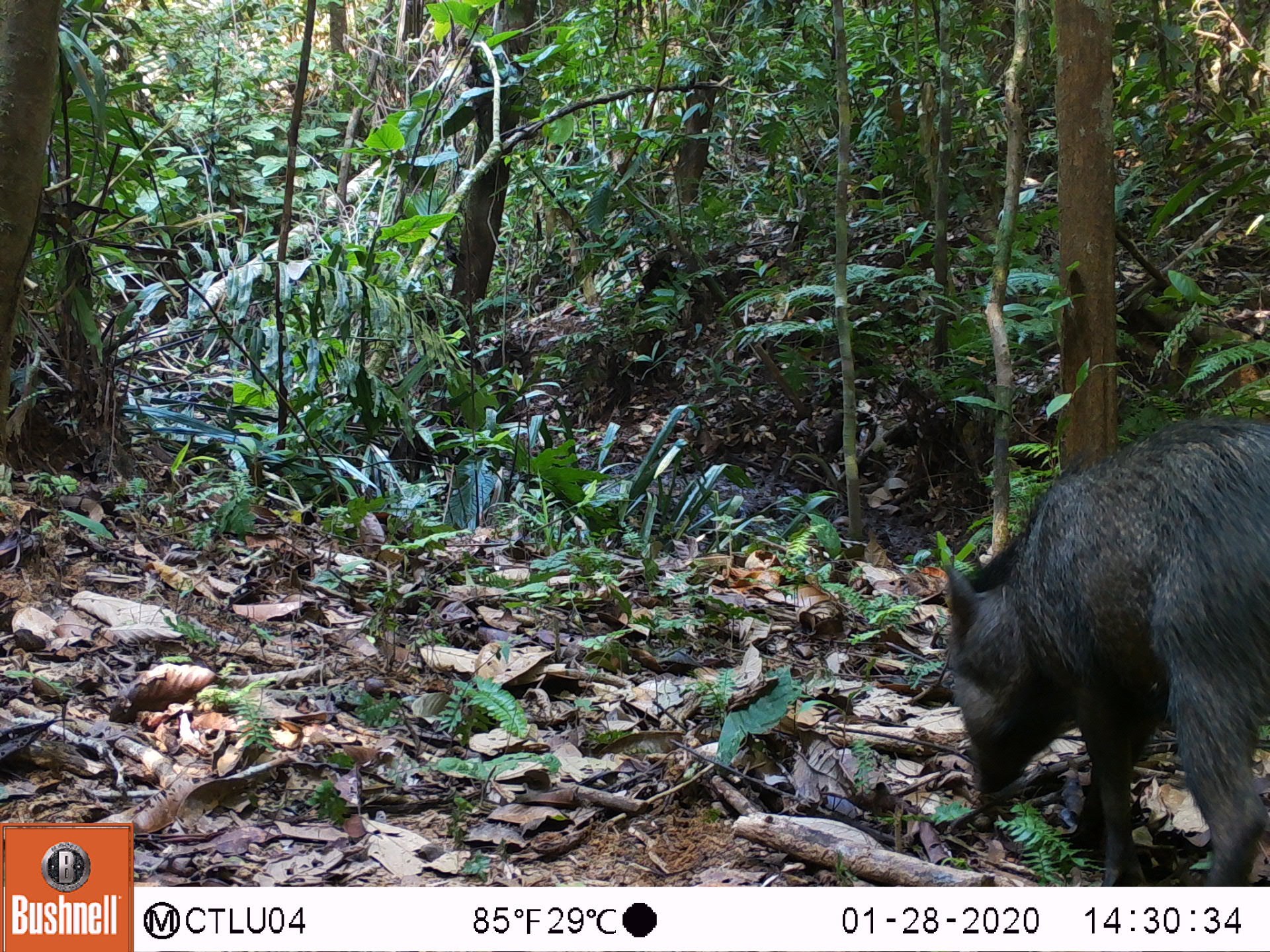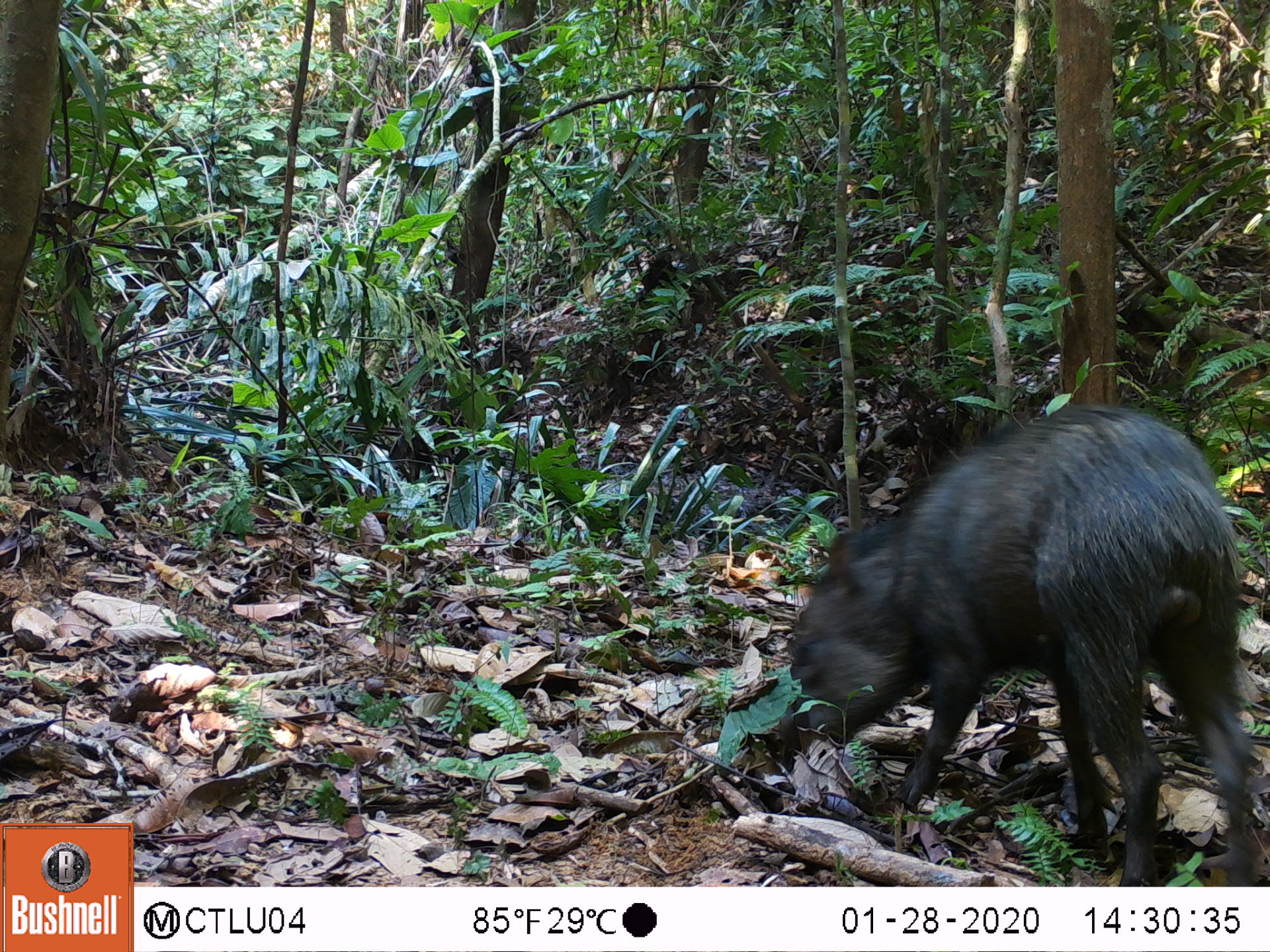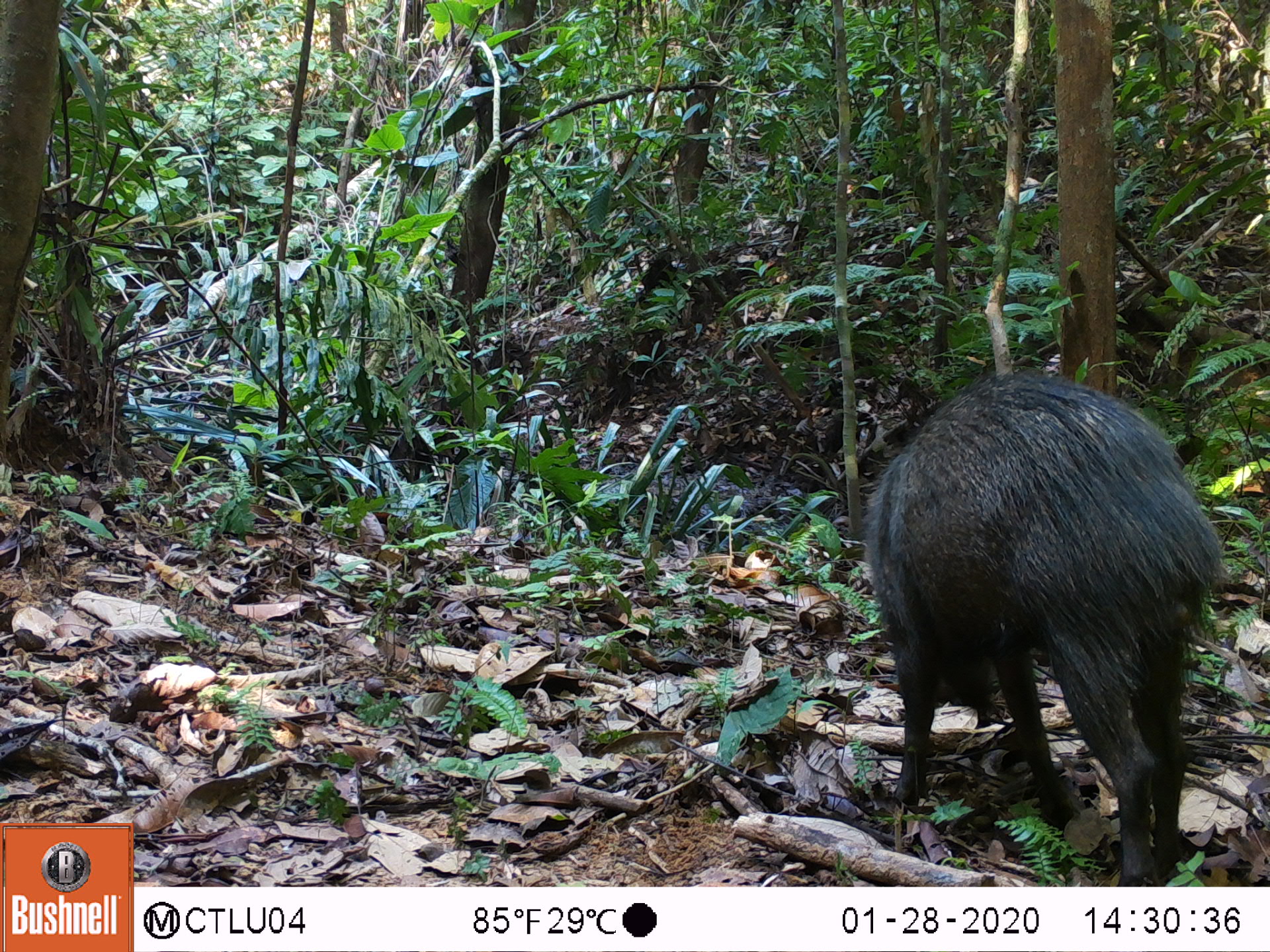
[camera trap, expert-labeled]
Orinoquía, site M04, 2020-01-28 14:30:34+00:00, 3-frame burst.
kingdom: Animalia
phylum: Chordata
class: Mammalia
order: Artiodactyla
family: Tayassuidae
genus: Pecari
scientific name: Pecari tajacu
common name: collared peccary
Collared peccary (Pecari tajacu).